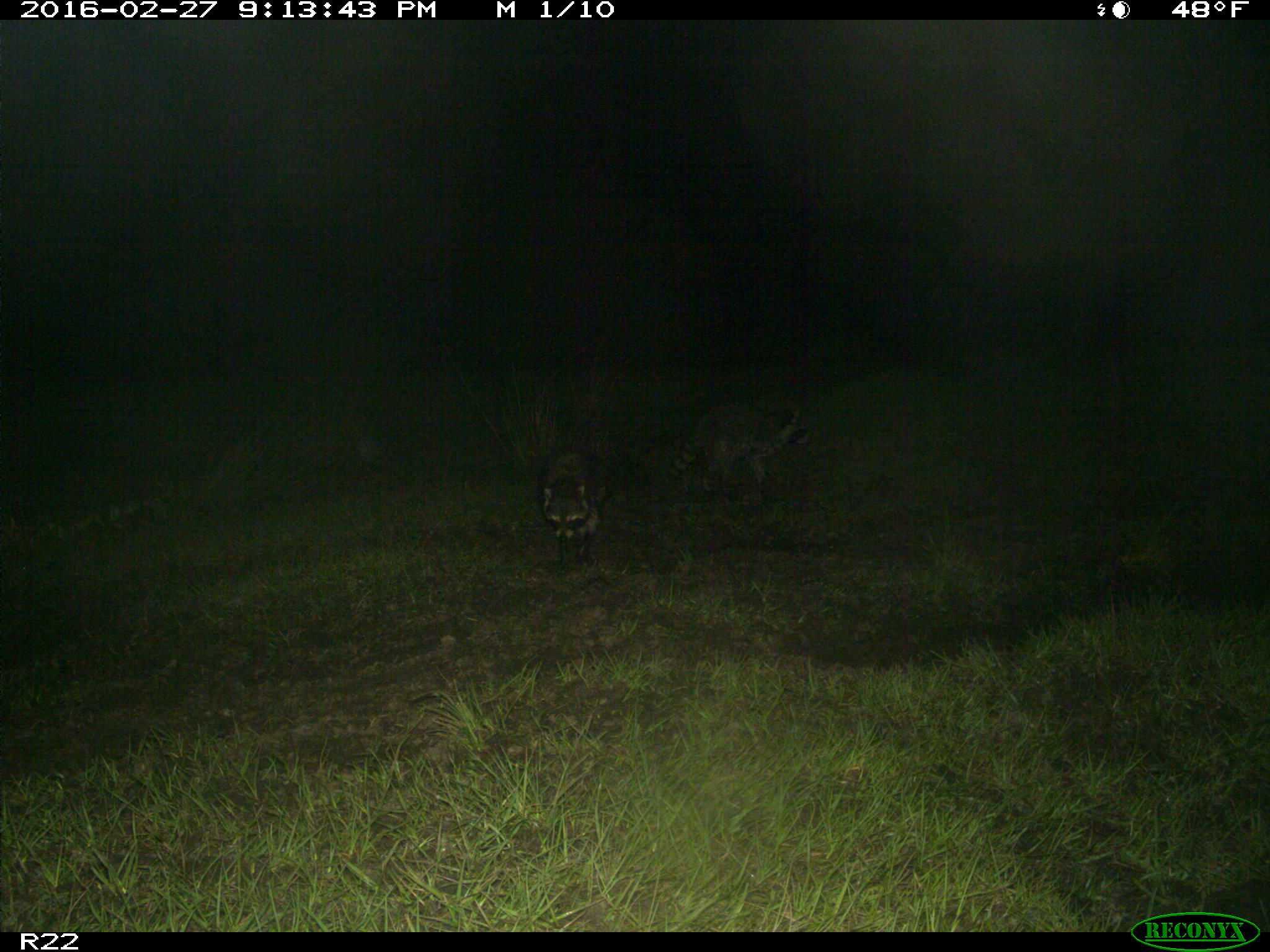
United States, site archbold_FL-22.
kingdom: Animalia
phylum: Chordata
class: Mammalia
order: Carnivora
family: Procyonidae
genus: Procyon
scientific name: Procyon lotor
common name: common raccoon